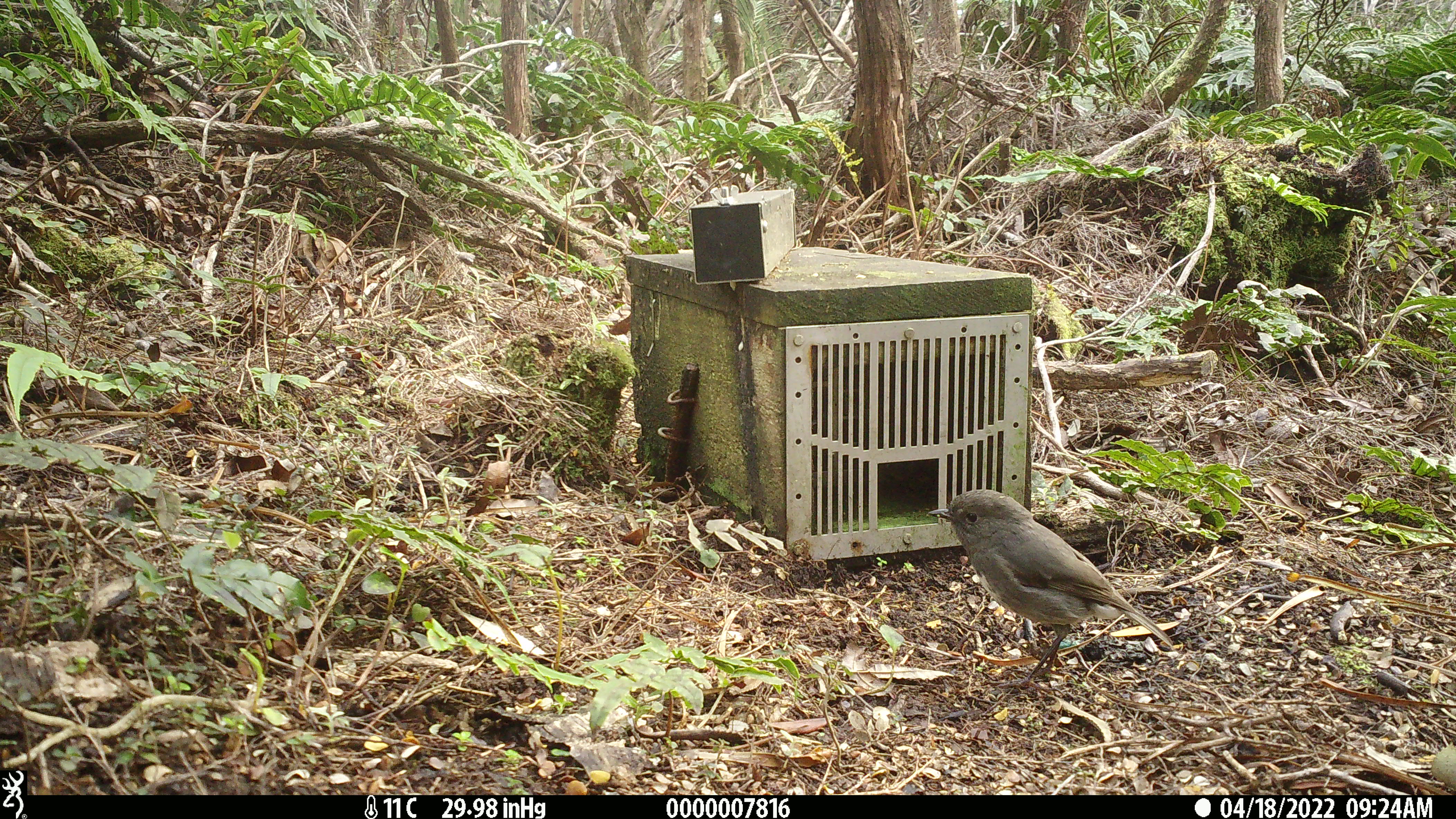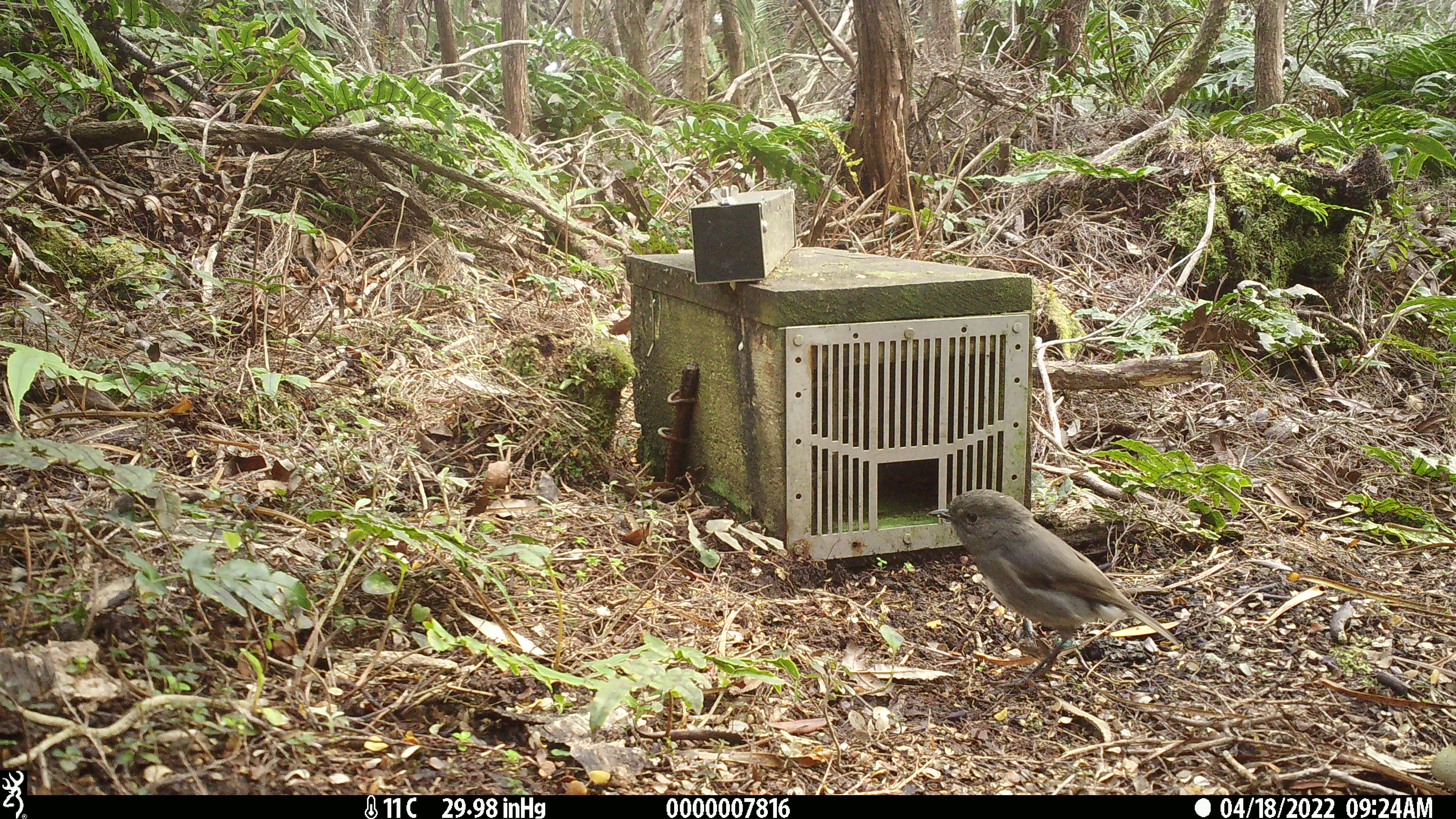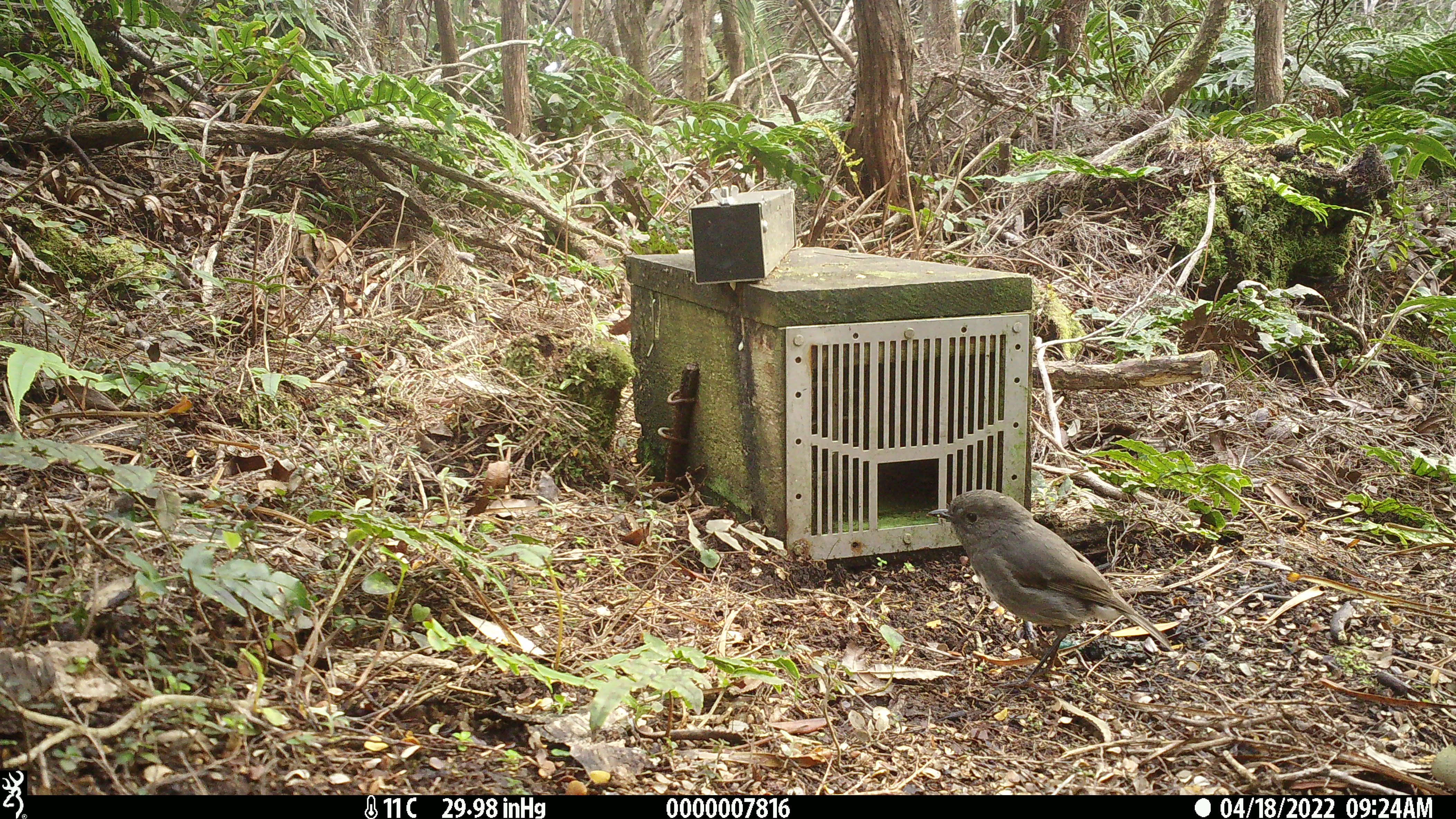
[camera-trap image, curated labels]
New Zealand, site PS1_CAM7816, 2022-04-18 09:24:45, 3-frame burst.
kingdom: Animalia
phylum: Chordata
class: Aves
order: Passeriformes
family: Petroicidae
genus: Petroica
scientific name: Petroica australis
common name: new zealand robin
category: robin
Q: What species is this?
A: Robin (new zealand robin) (Petroica australis).